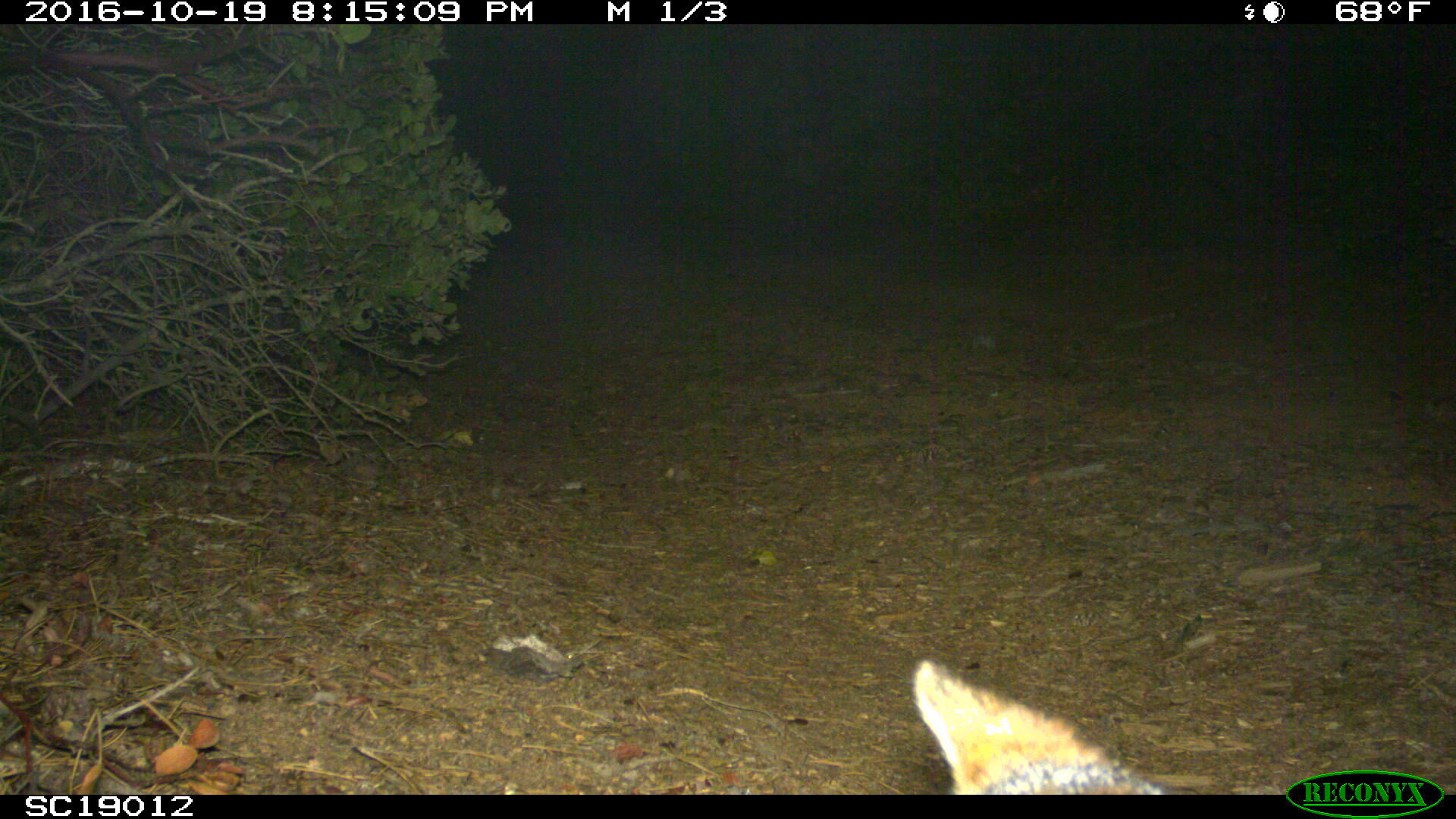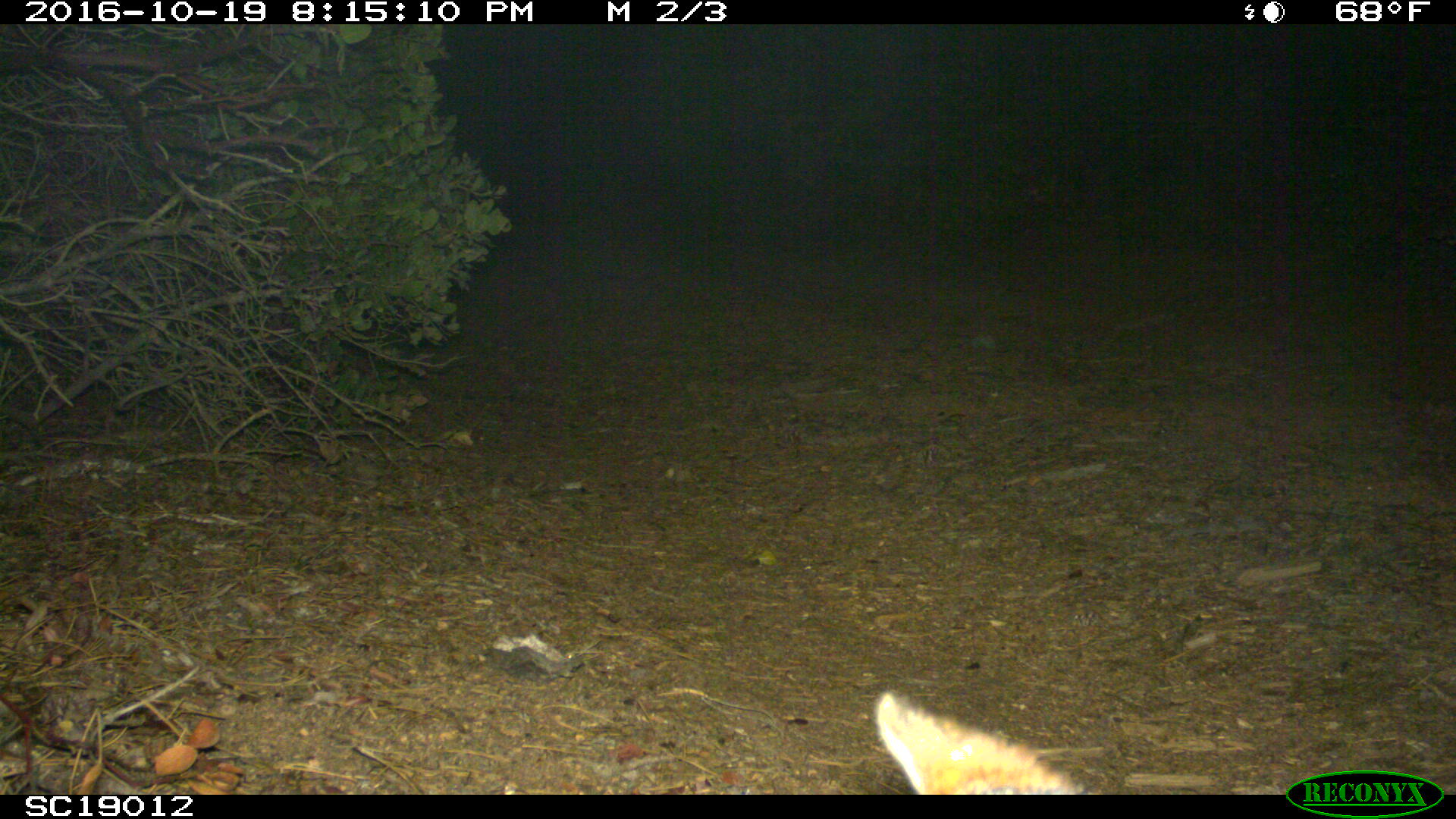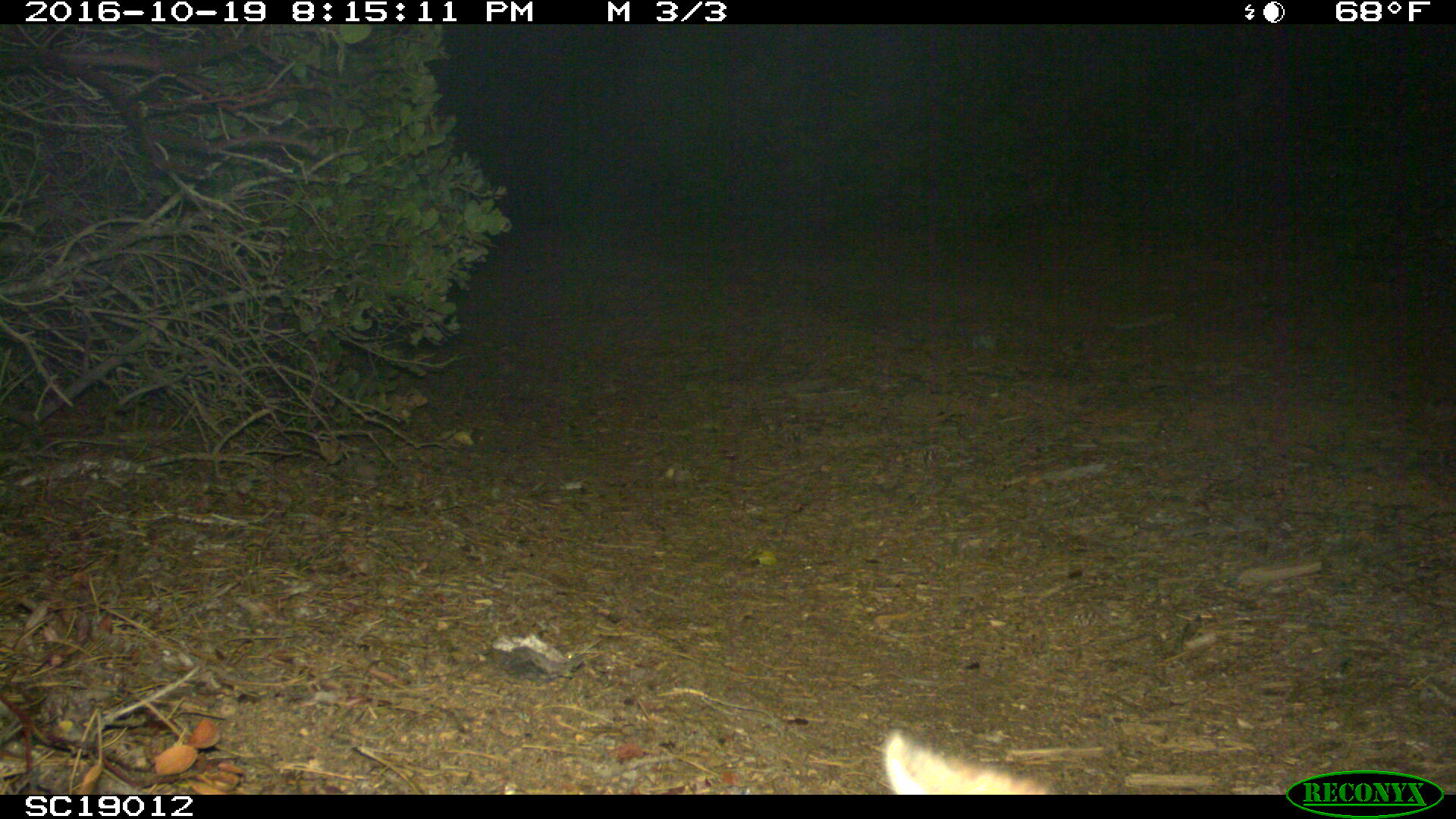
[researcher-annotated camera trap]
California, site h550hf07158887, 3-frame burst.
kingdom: Animalia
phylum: Chordata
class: Mammalia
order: Carnivora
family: Canidae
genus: Urocyon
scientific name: Urocyon littoralis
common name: island fox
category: fox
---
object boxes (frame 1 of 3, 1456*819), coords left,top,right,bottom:
fox: 911,660,1172,794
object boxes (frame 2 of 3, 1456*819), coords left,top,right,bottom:
fox: 872,690,1089,794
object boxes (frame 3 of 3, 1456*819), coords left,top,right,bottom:
fox: 884,728,1056,794